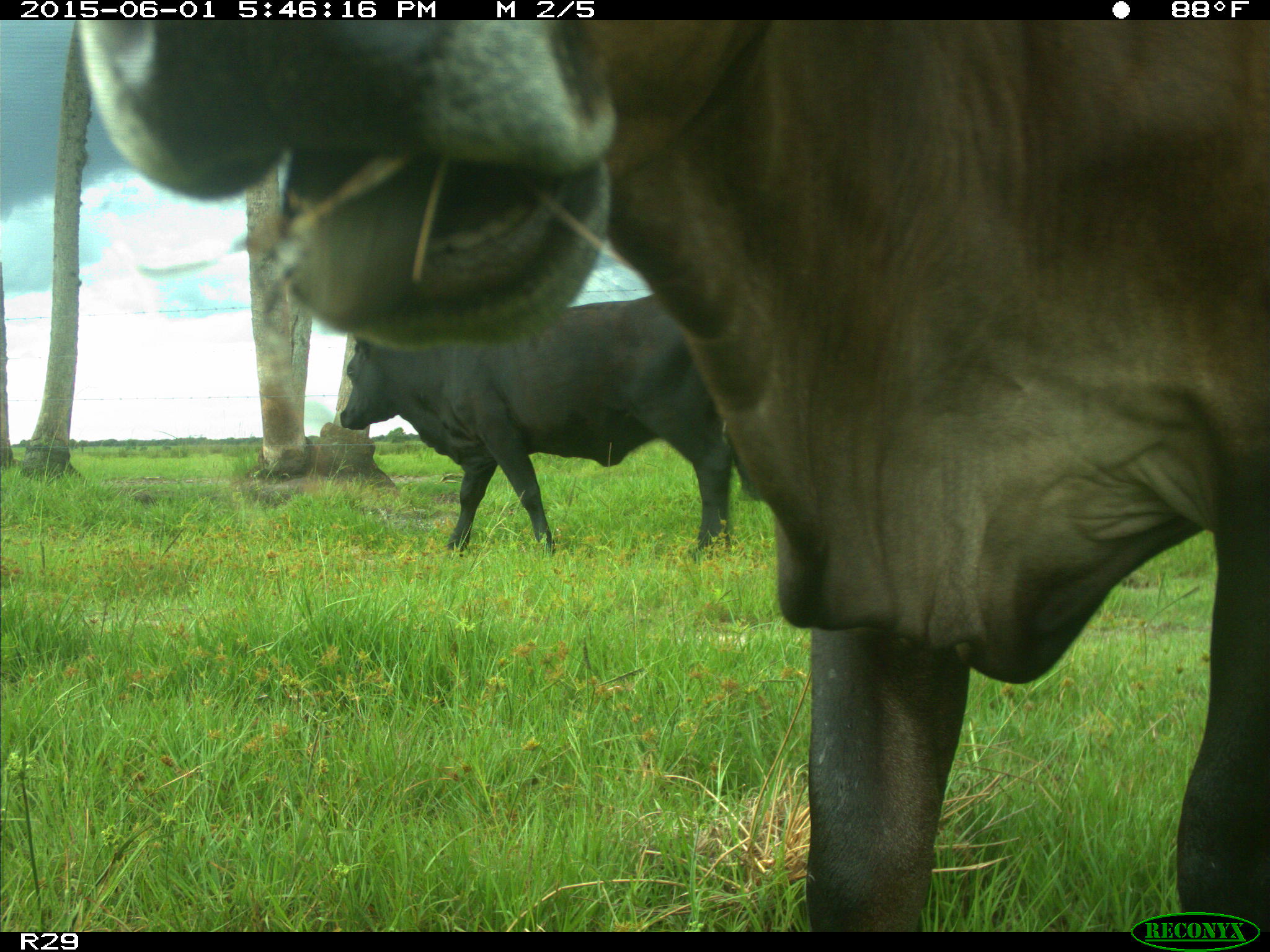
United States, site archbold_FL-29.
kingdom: Animalia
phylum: Chordata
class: Mammalia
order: Artiodactyla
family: Bovidae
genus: Bos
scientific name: Bos taurus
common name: domestic cow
Bos taurus (domestic cow).